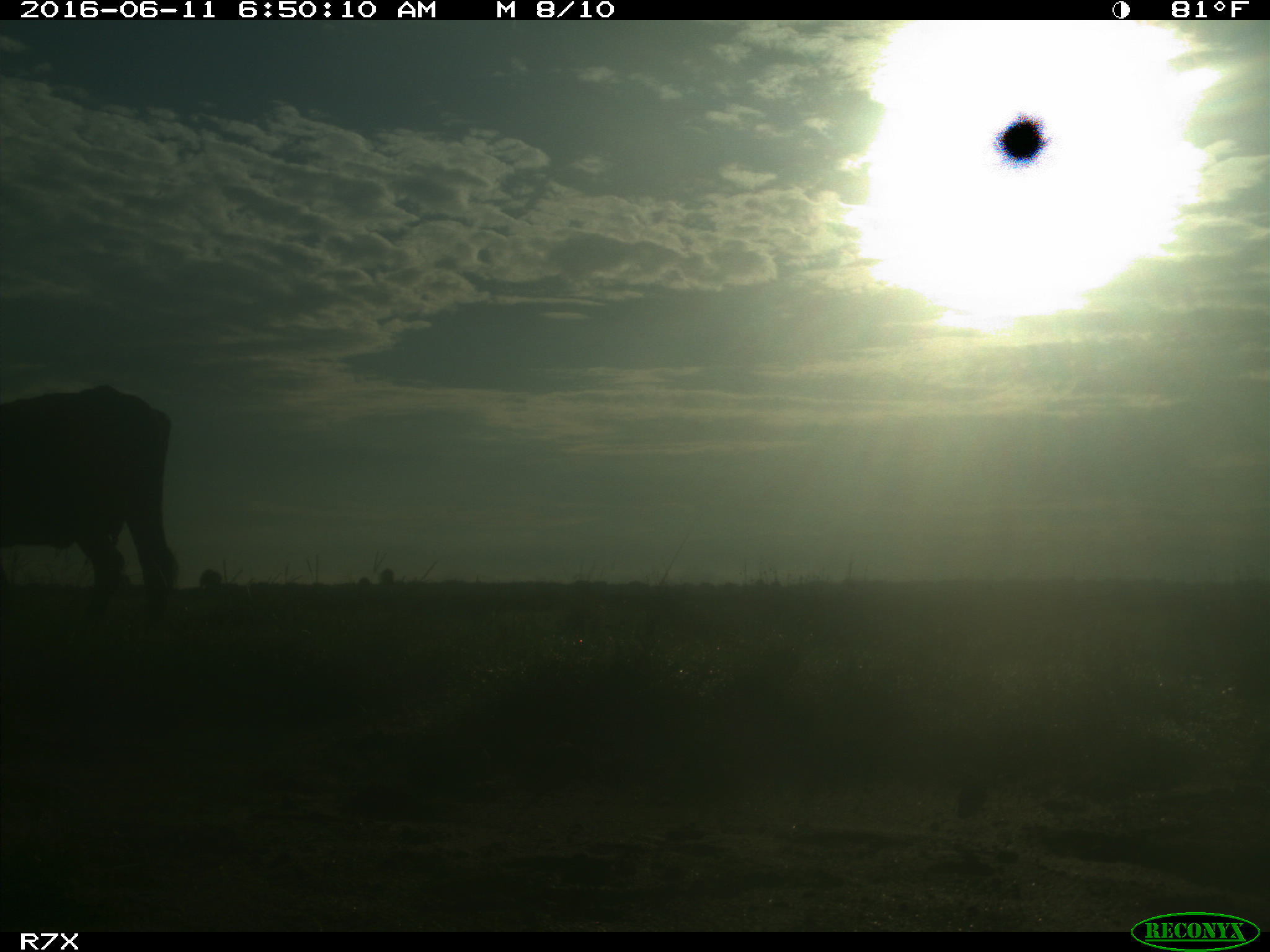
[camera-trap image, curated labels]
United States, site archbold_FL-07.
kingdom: Animalia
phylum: Chordata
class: Mammalia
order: Artiodactyla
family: Bovidae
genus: Bos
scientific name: Bos taurus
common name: domestic cow